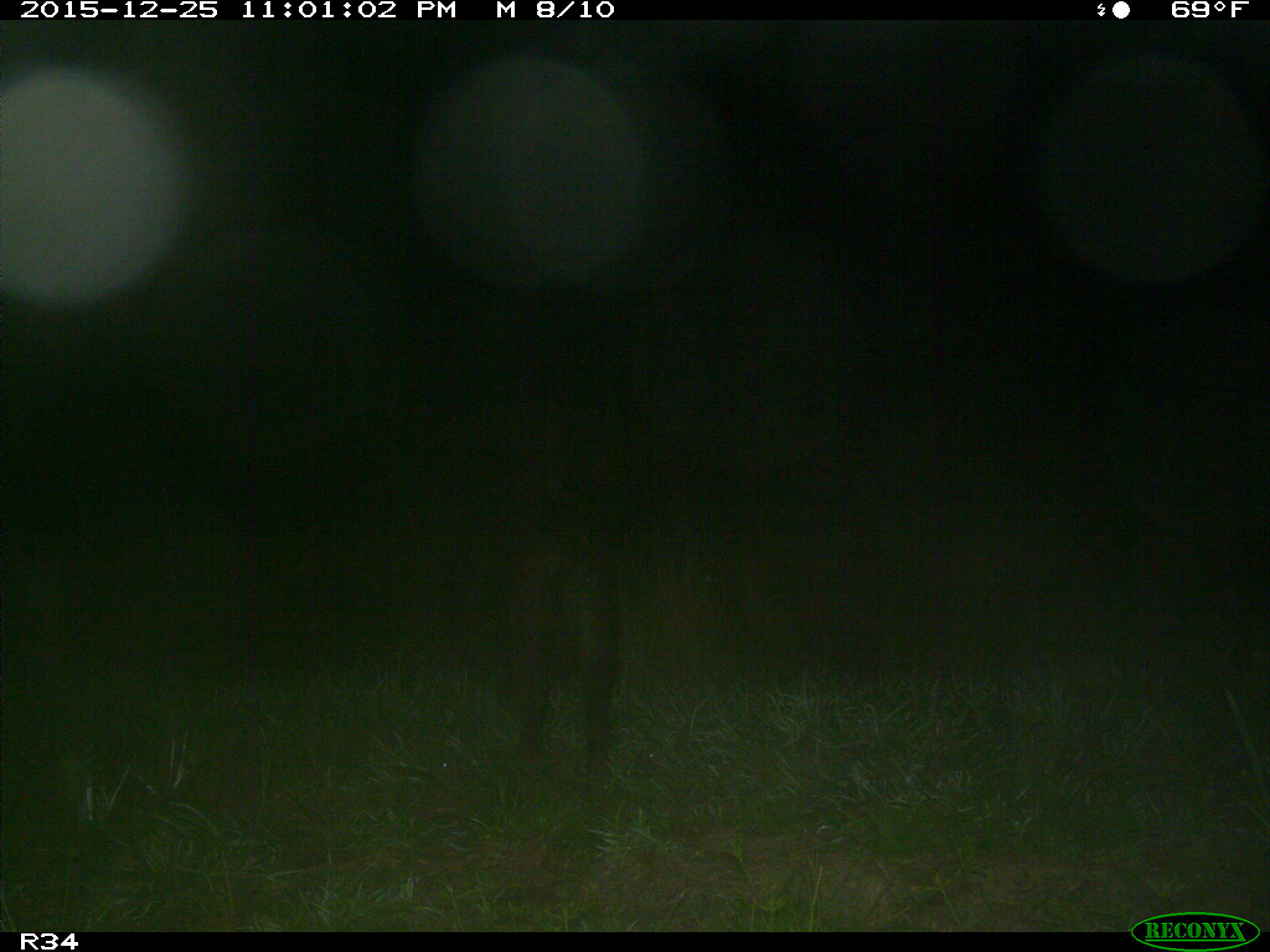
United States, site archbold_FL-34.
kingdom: Animalia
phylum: Chordata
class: Mammalia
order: Artiodactyla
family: Suidae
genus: Sus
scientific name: Sus scrofa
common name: wild boar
Sus scrofa (wild boar).